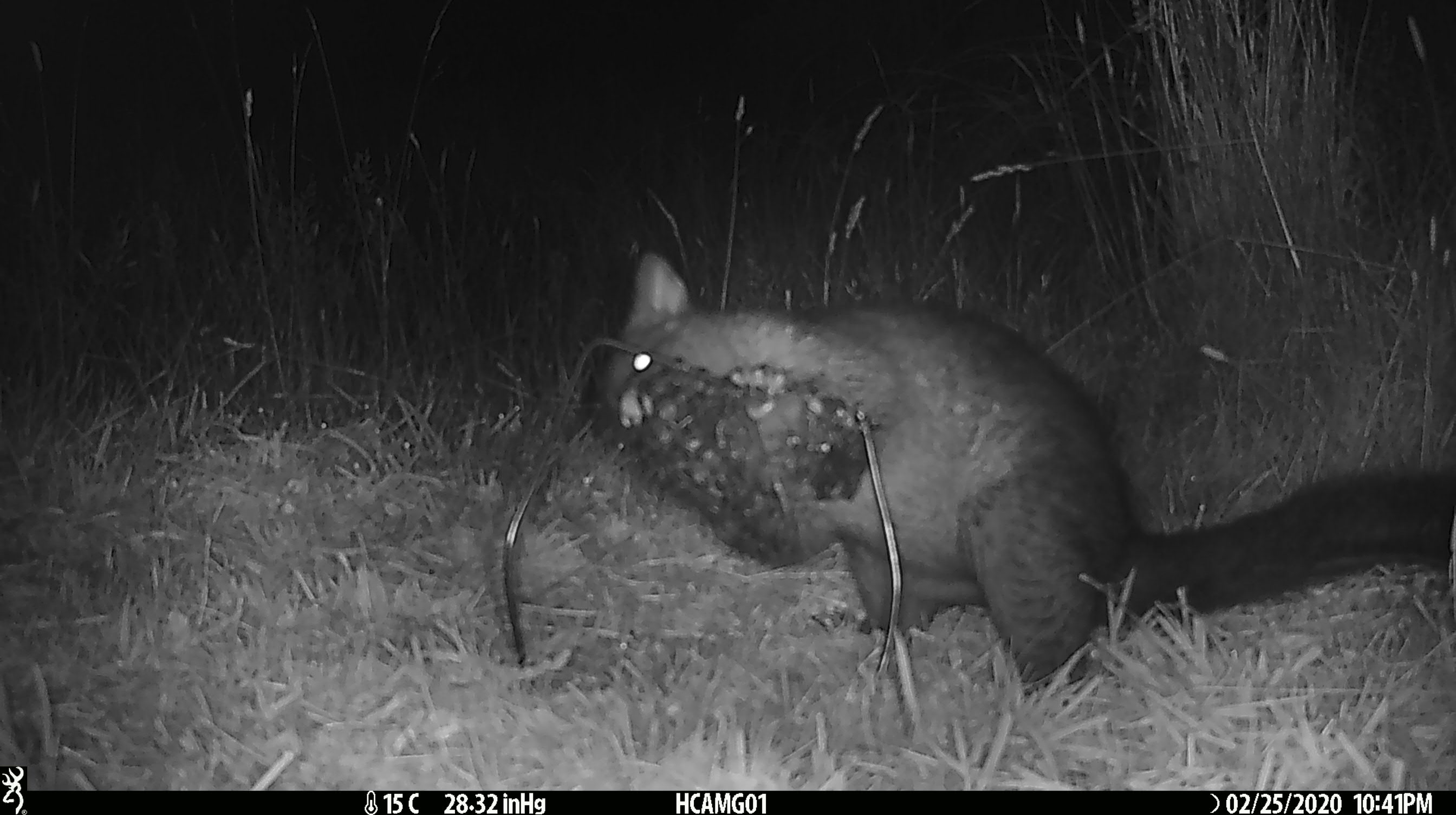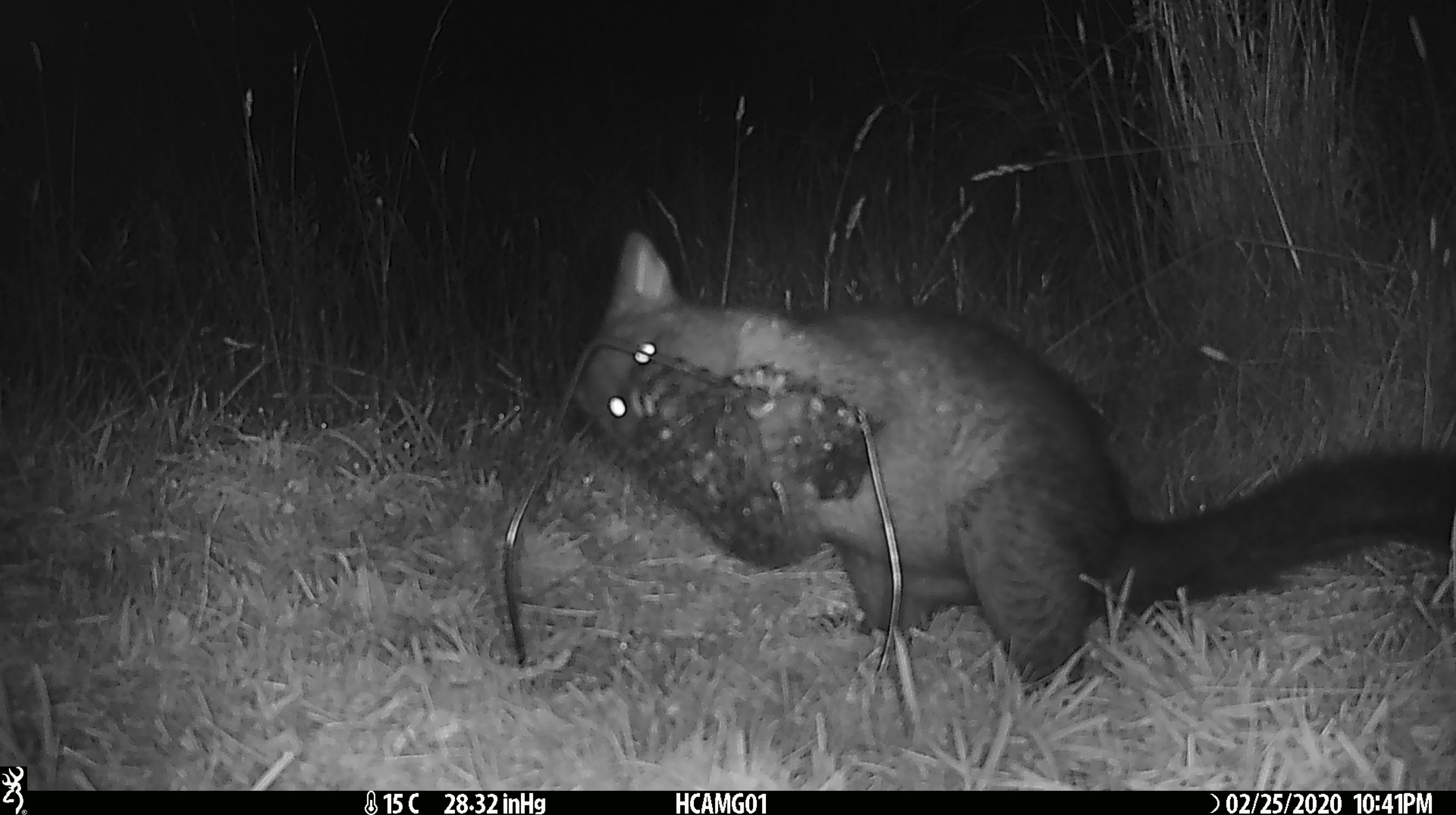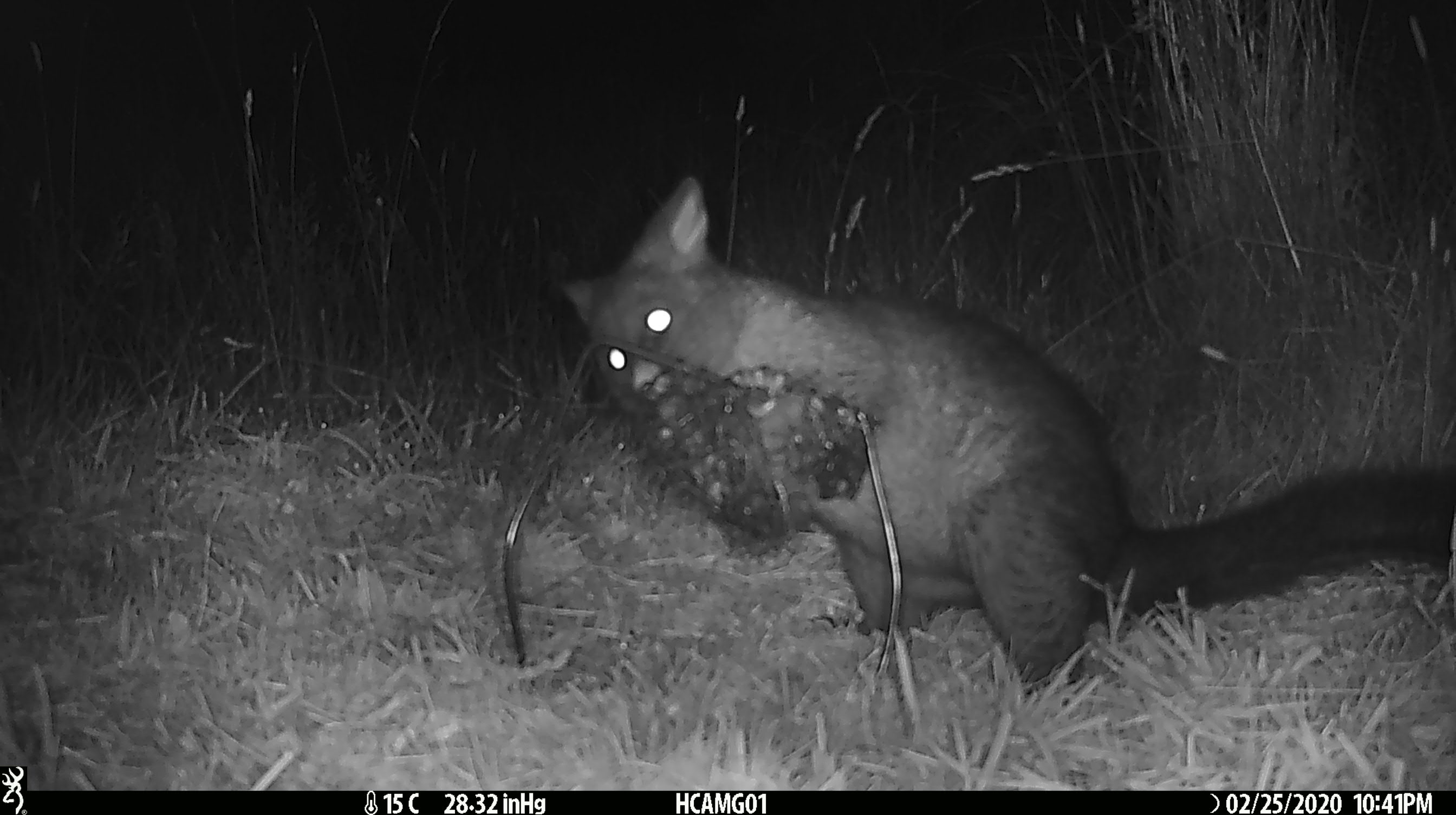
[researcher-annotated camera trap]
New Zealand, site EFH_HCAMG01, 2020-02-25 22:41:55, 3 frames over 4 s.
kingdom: Animalia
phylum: Chordata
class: Mammalia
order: Diprotodontia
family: Phalangeridae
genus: Trichosurus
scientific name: Trichosurus vulpecula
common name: common brushtail possum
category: possum